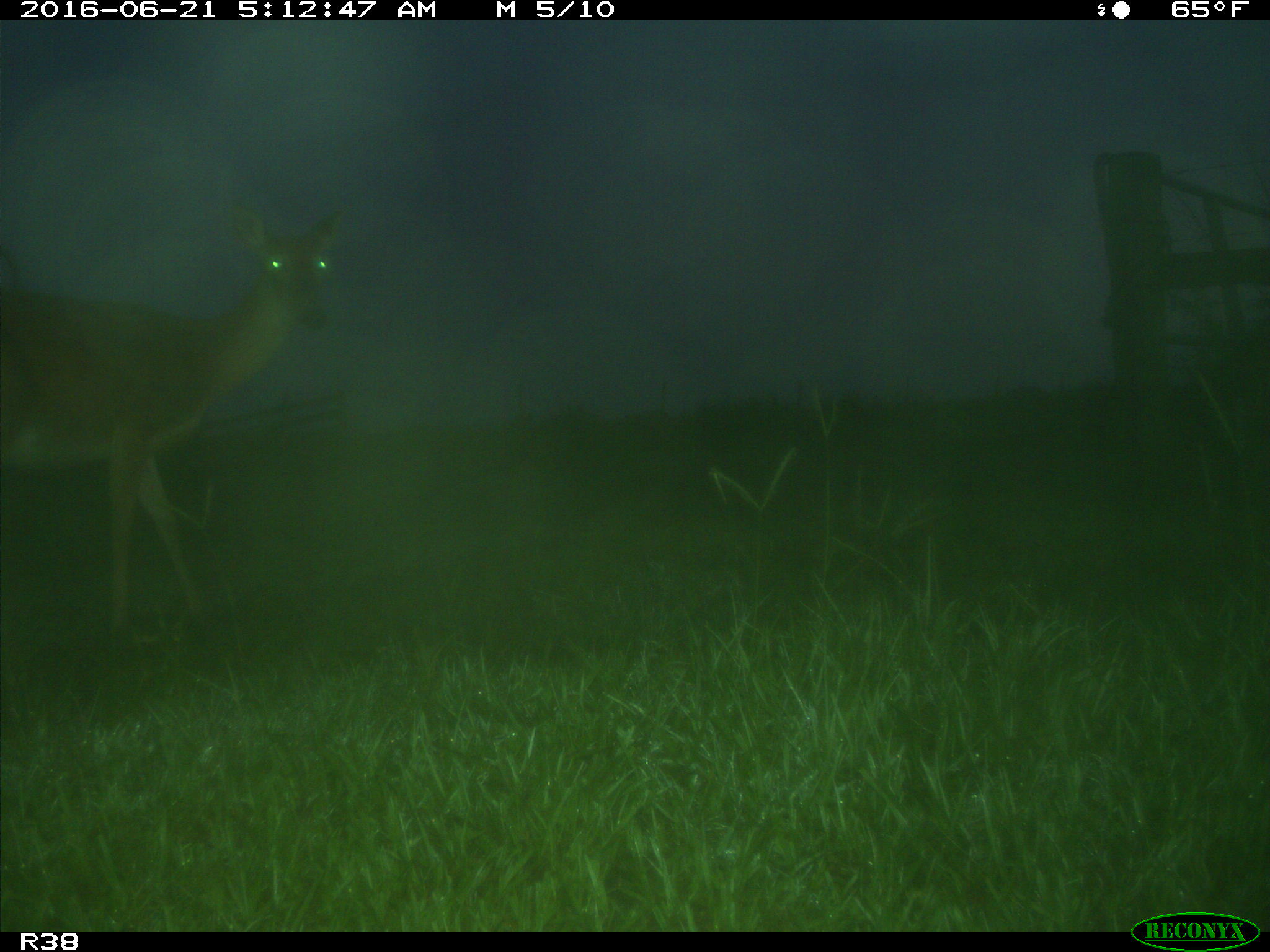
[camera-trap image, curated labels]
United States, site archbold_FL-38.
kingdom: Animalia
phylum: Chordata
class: Mammalia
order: Artiodactyla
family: Cervidae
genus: Odocoileus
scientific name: Odocoileus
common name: deer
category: unidentified deer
Unidentified deer (deer) (Odocoileus).